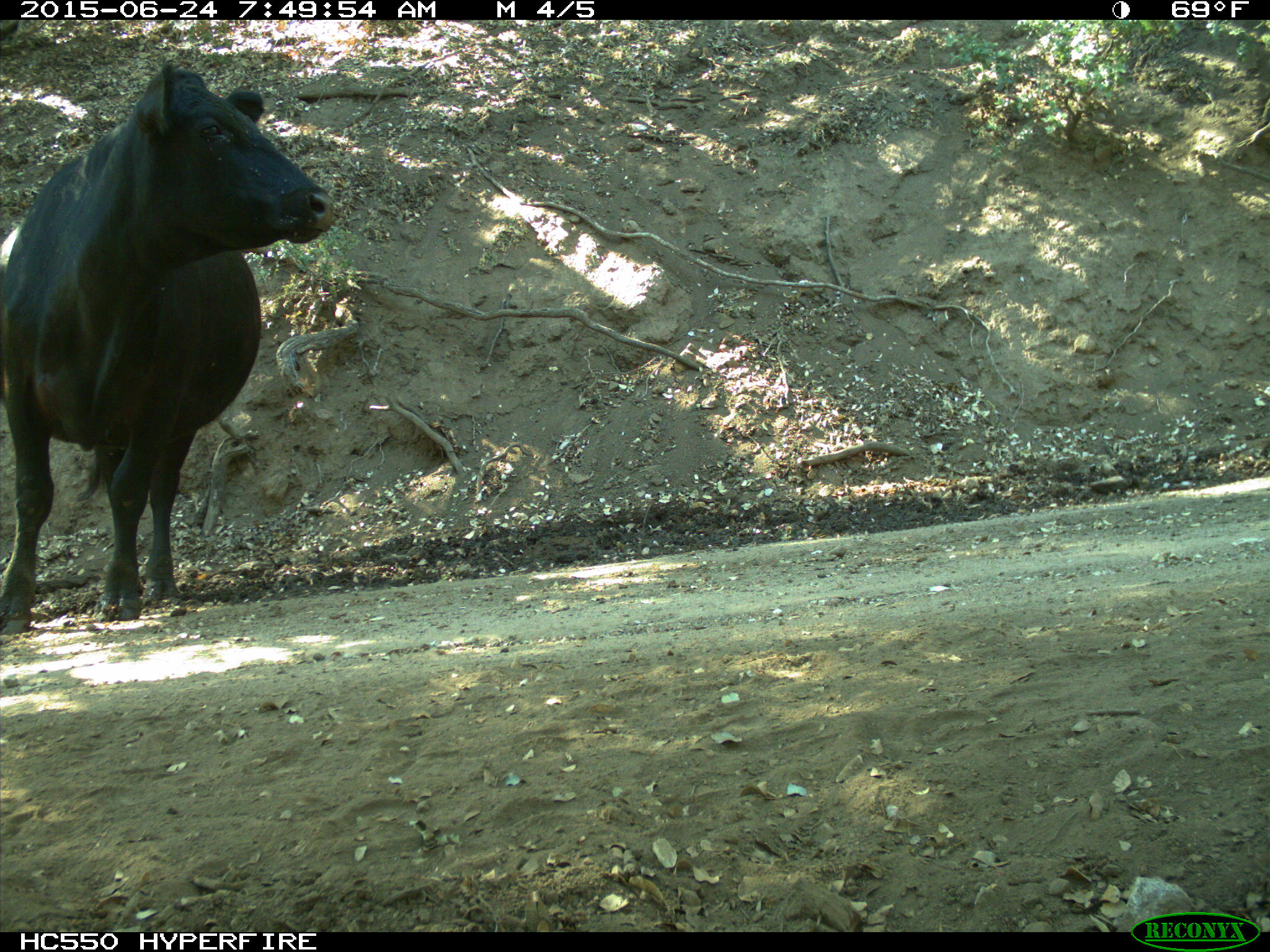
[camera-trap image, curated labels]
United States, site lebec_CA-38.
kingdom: Animalia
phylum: Chordata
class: Mammalia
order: Artiodactyla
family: Bovidae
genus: Bos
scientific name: Bos taurus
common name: domestic cow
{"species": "Bos taurus (domestic cow)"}